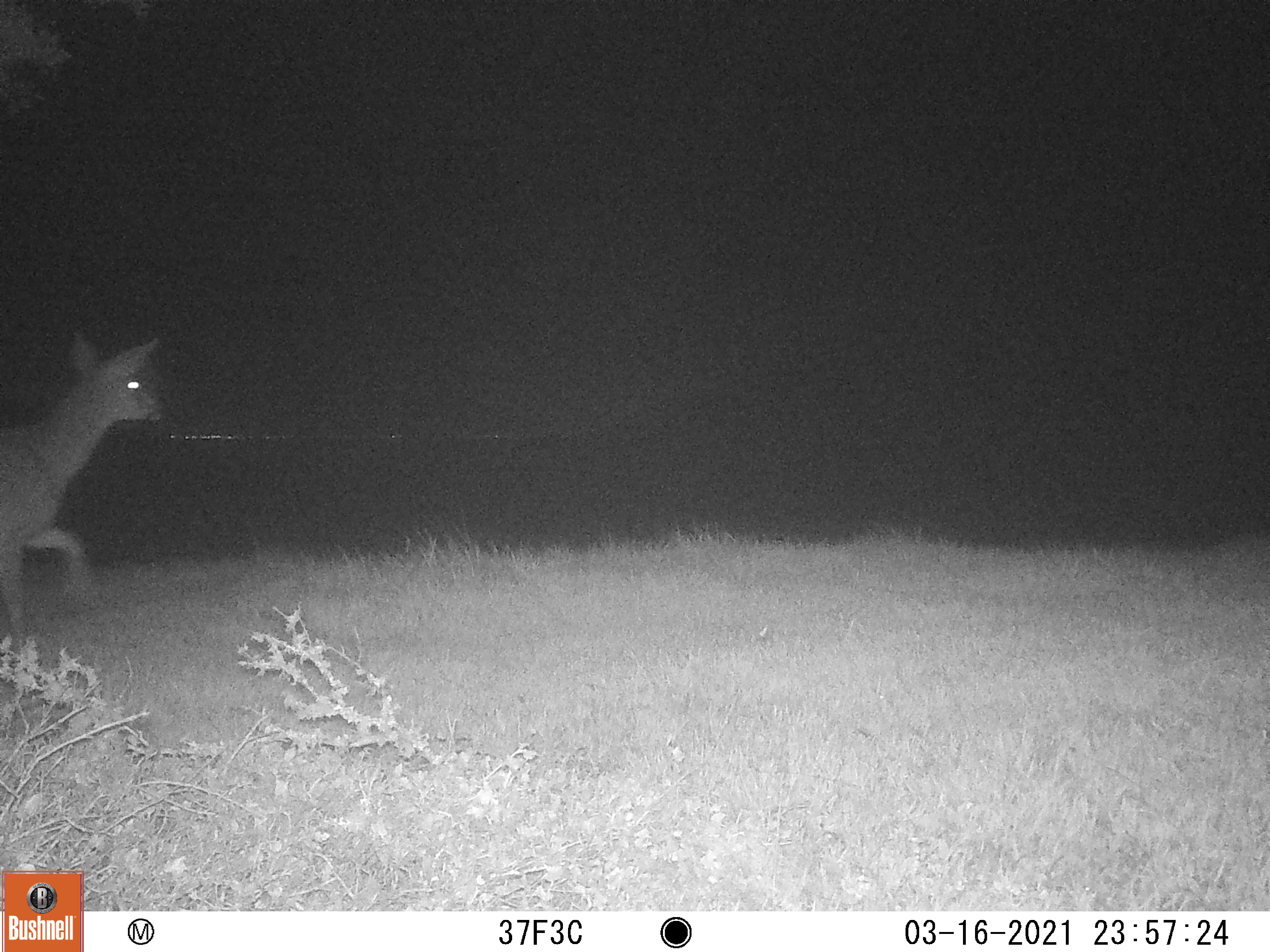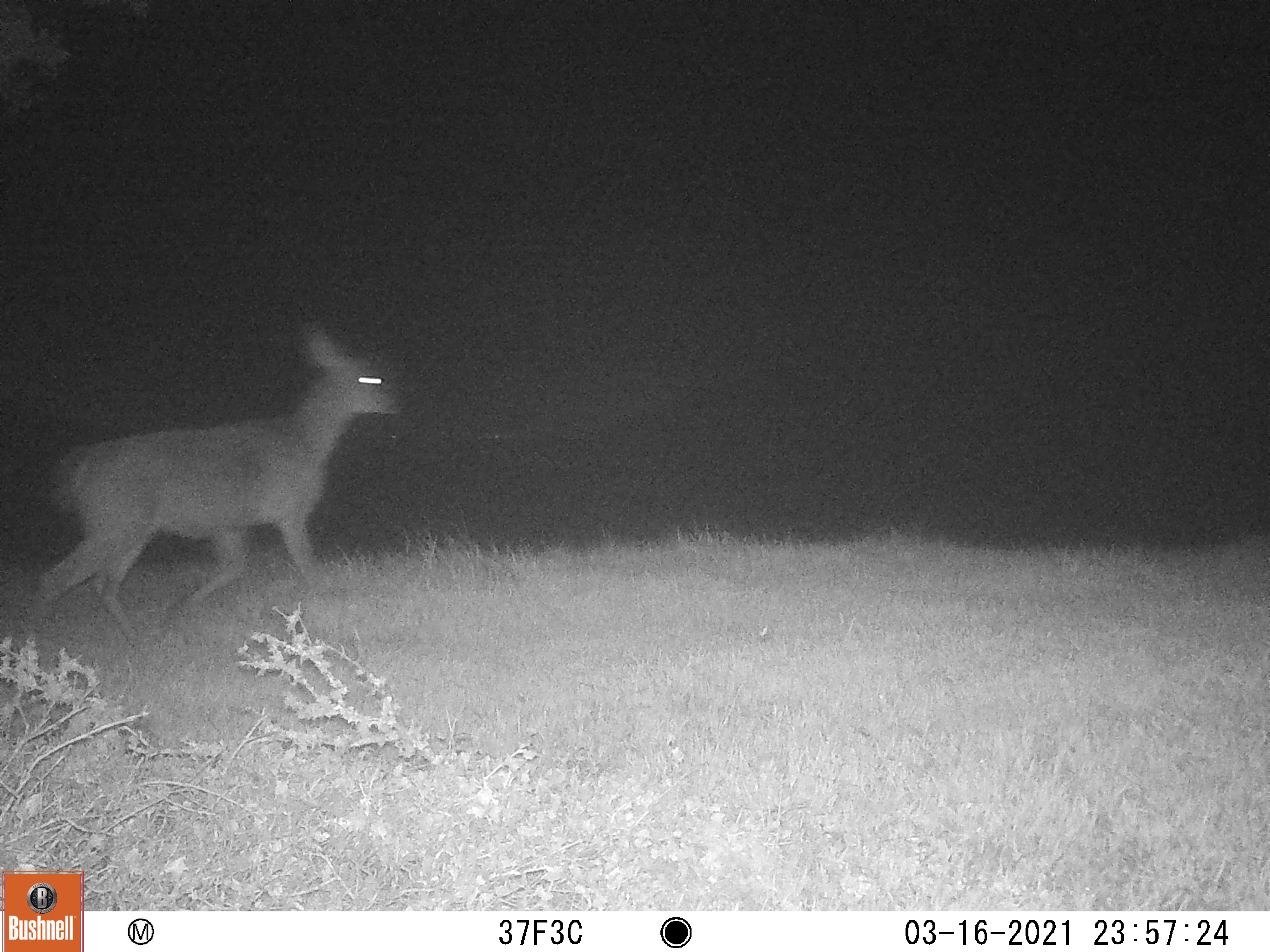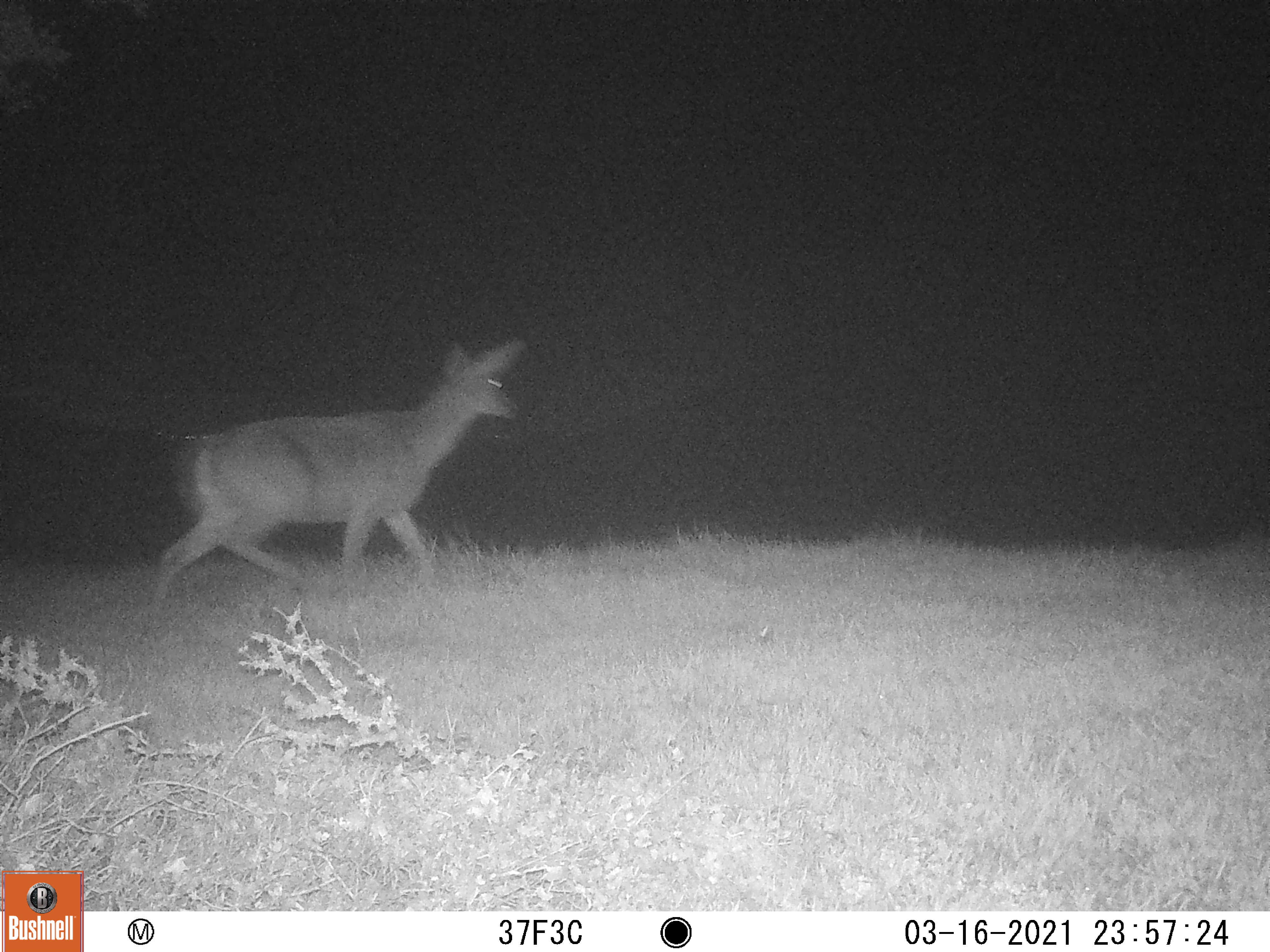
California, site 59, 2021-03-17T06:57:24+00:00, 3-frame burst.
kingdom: Animalia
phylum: Chordata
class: Mammalia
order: Artiodactyla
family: Cervidae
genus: Odocoileus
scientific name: Odocoileus hemionus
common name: mule deer